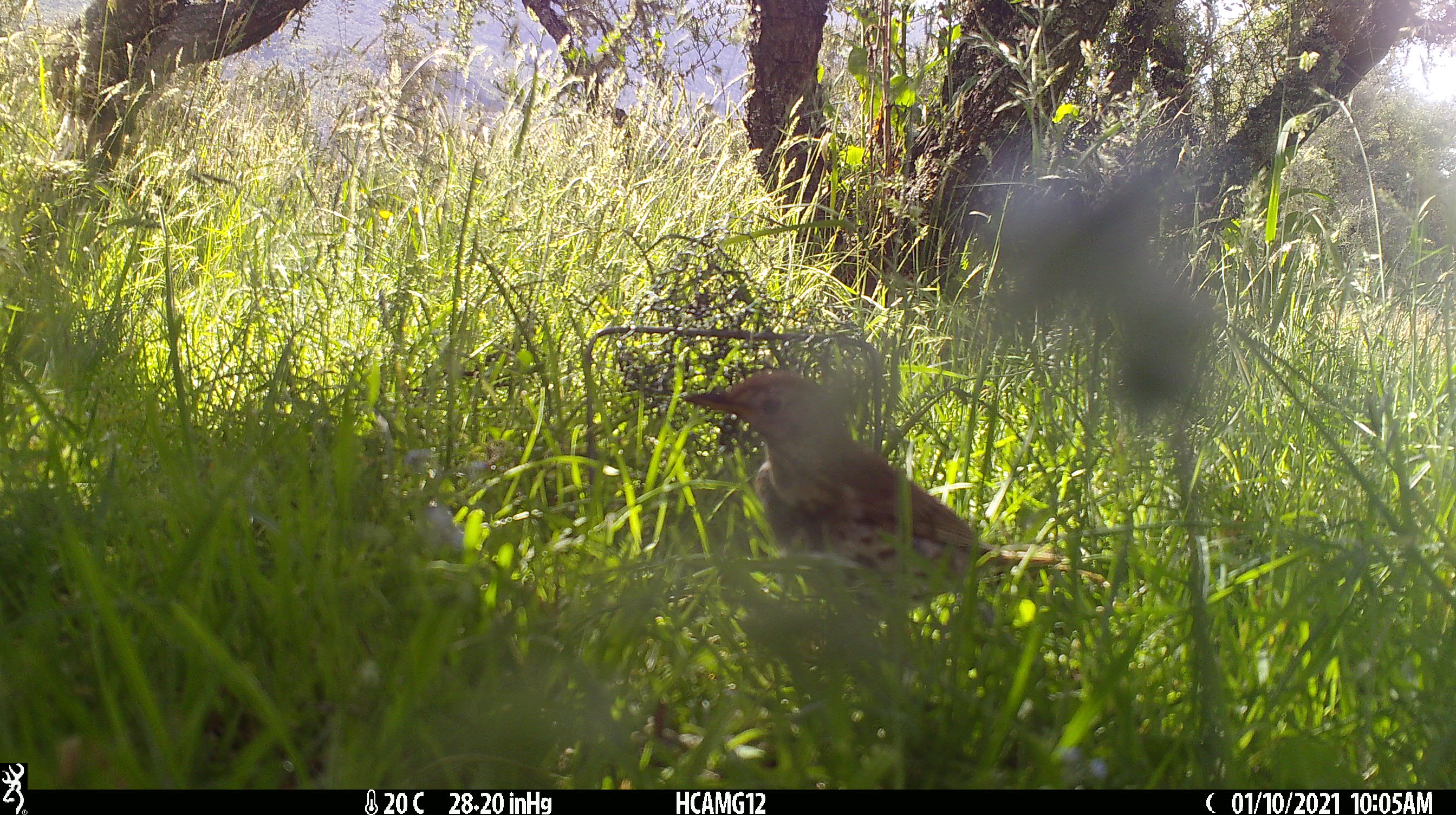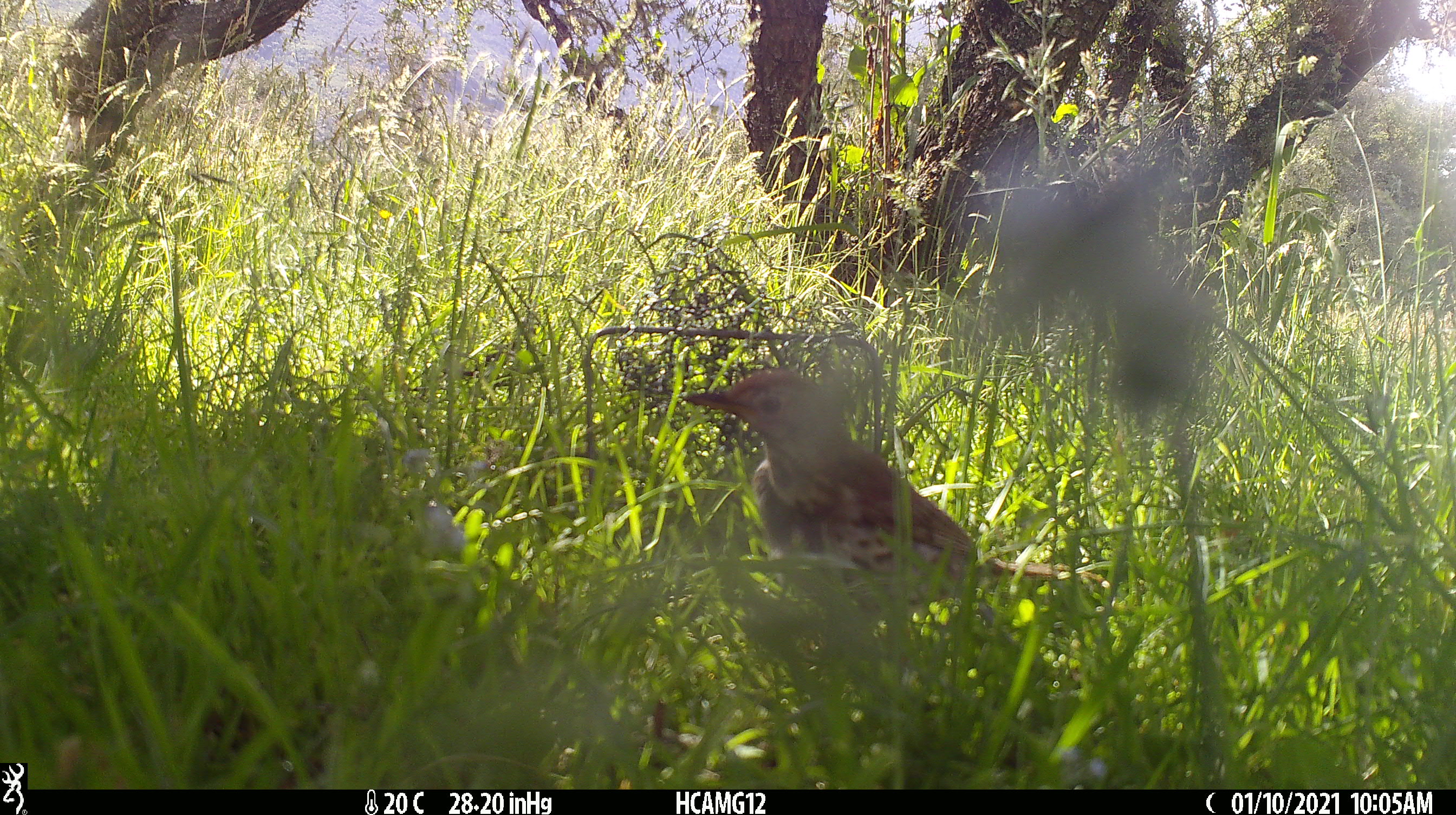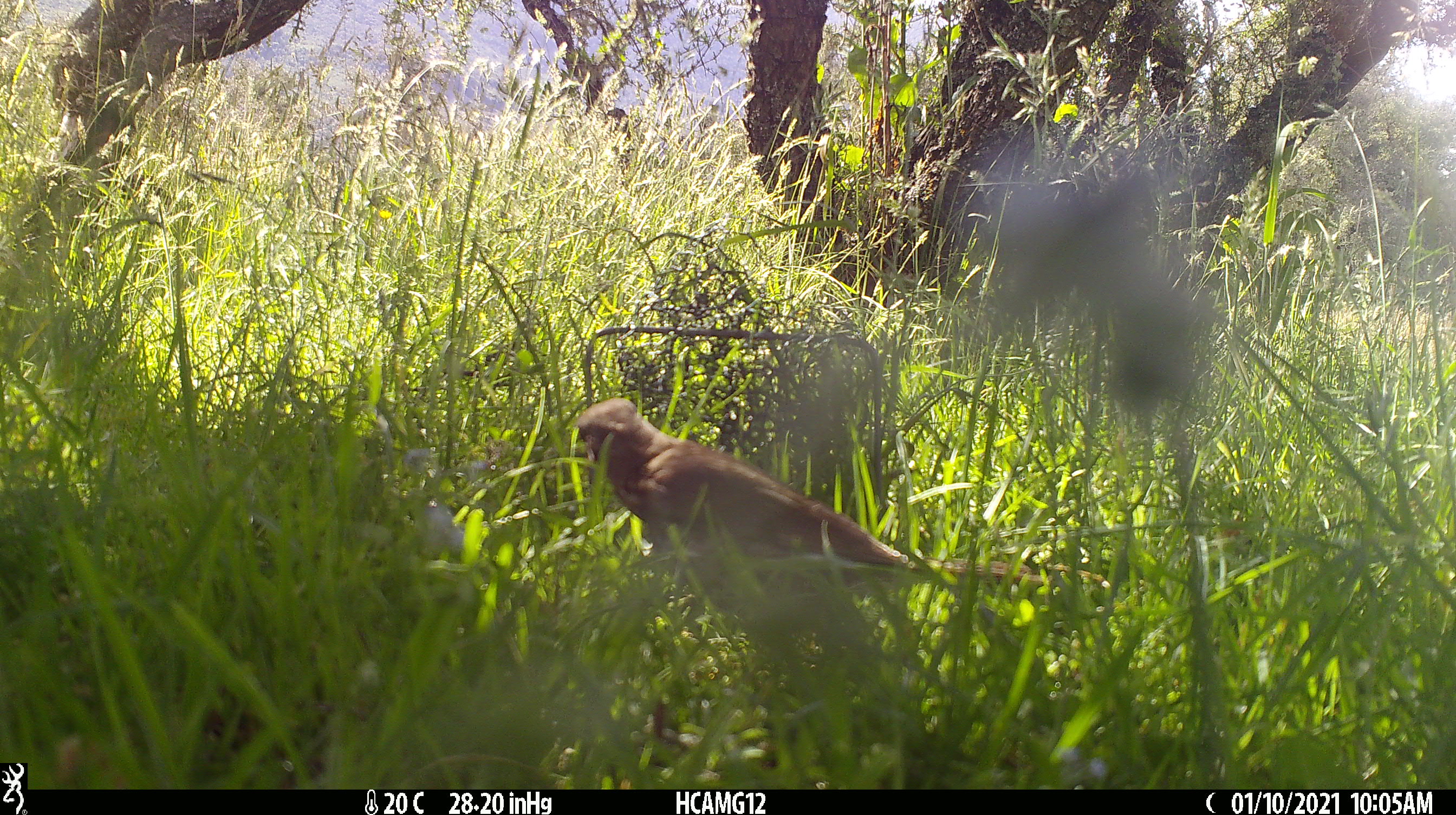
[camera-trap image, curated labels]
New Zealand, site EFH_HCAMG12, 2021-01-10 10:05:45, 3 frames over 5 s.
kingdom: Animalia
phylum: Chordata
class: Aves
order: Passeriformes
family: Turdidae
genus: Turdus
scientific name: Turdus philomelos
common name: song thrush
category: thrush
Thrush (song thrush) (Turdus philomelos).